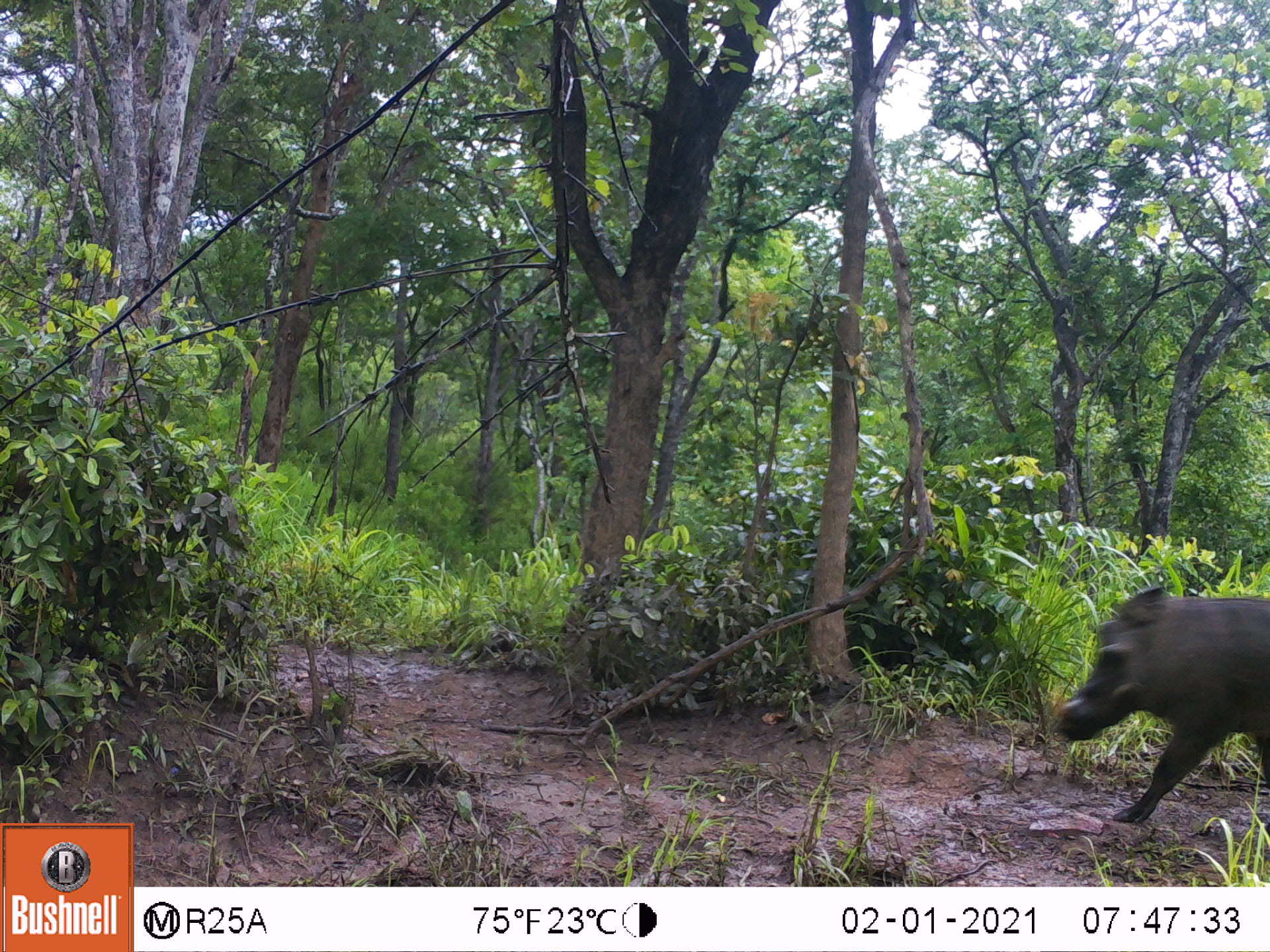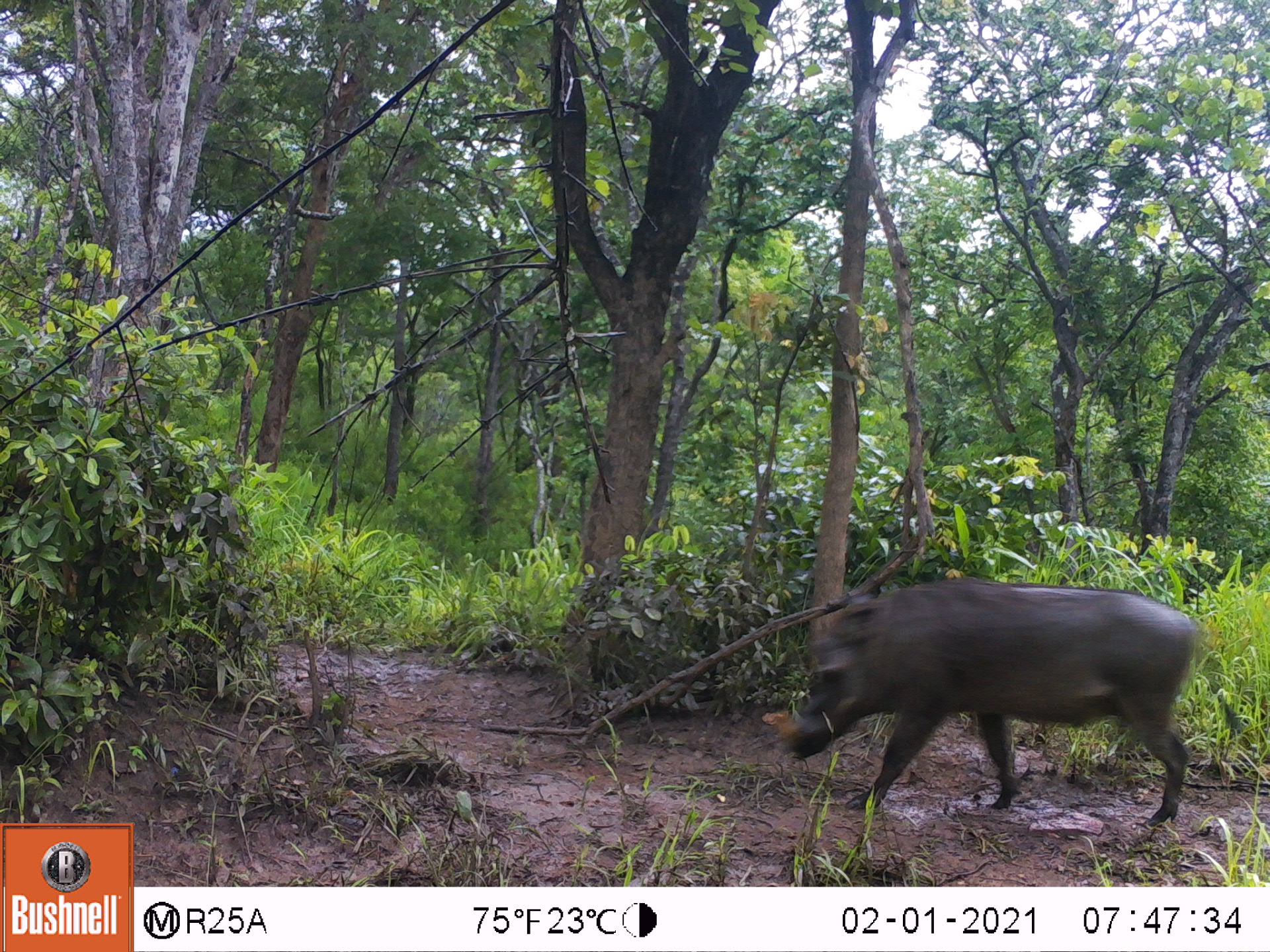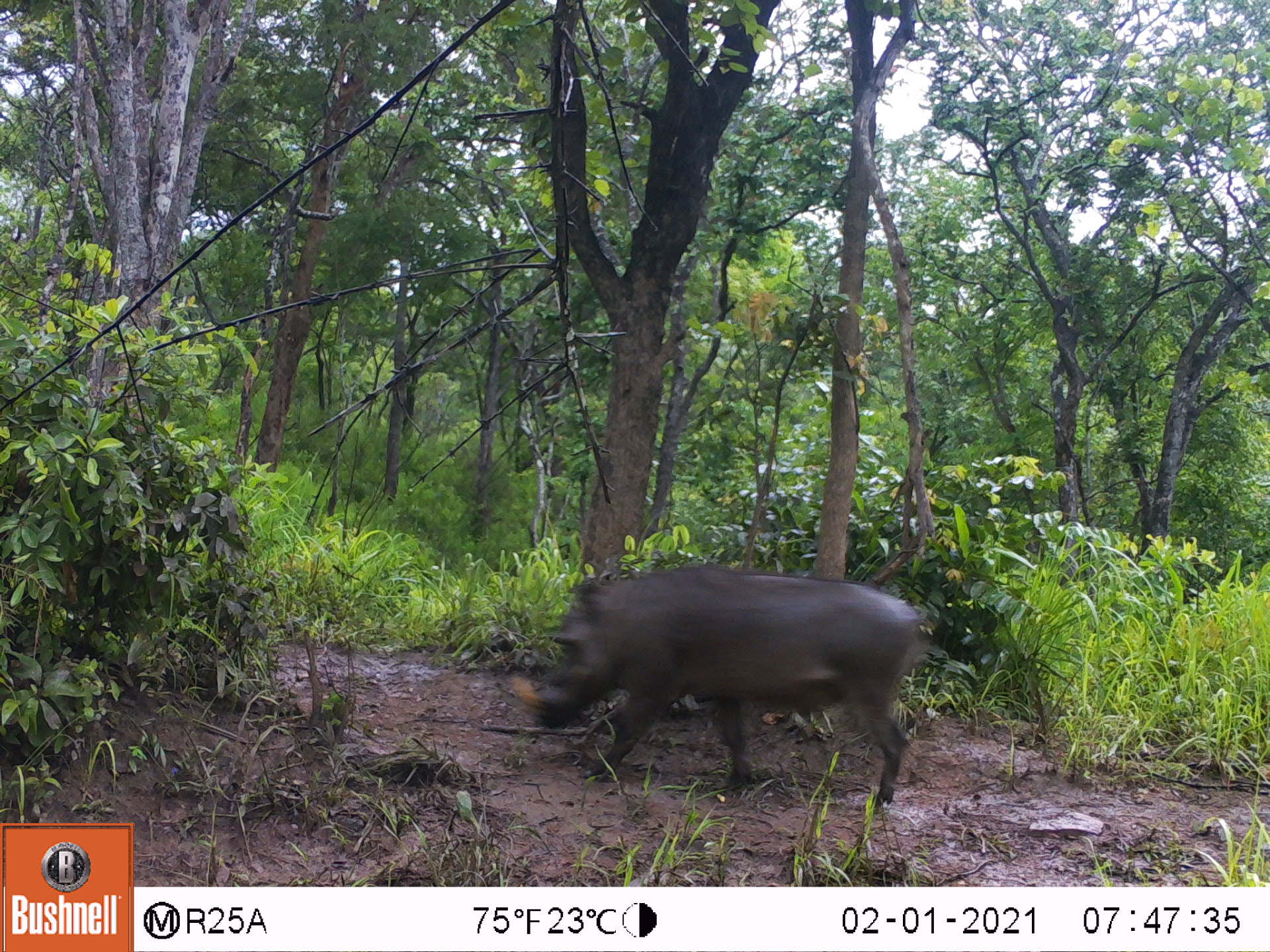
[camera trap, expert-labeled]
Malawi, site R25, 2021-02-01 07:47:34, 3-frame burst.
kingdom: Animalia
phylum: Chordata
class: Mammalia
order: Artiodactyla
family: Suidae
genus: Phacochoerus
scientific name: Phacochoerus africanus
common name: common warthog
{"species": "common warthog (Phacochoerus africanus)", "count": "1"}